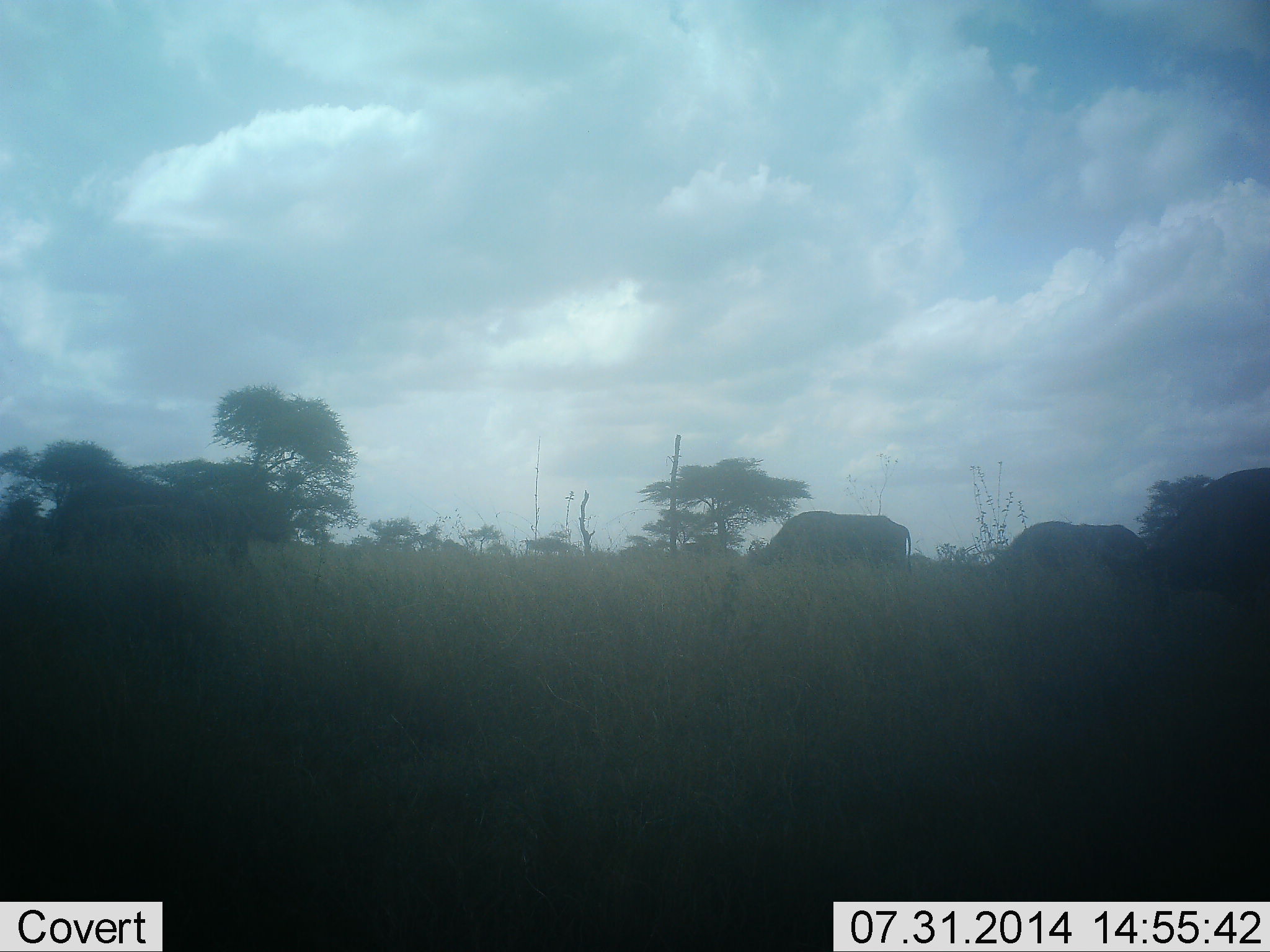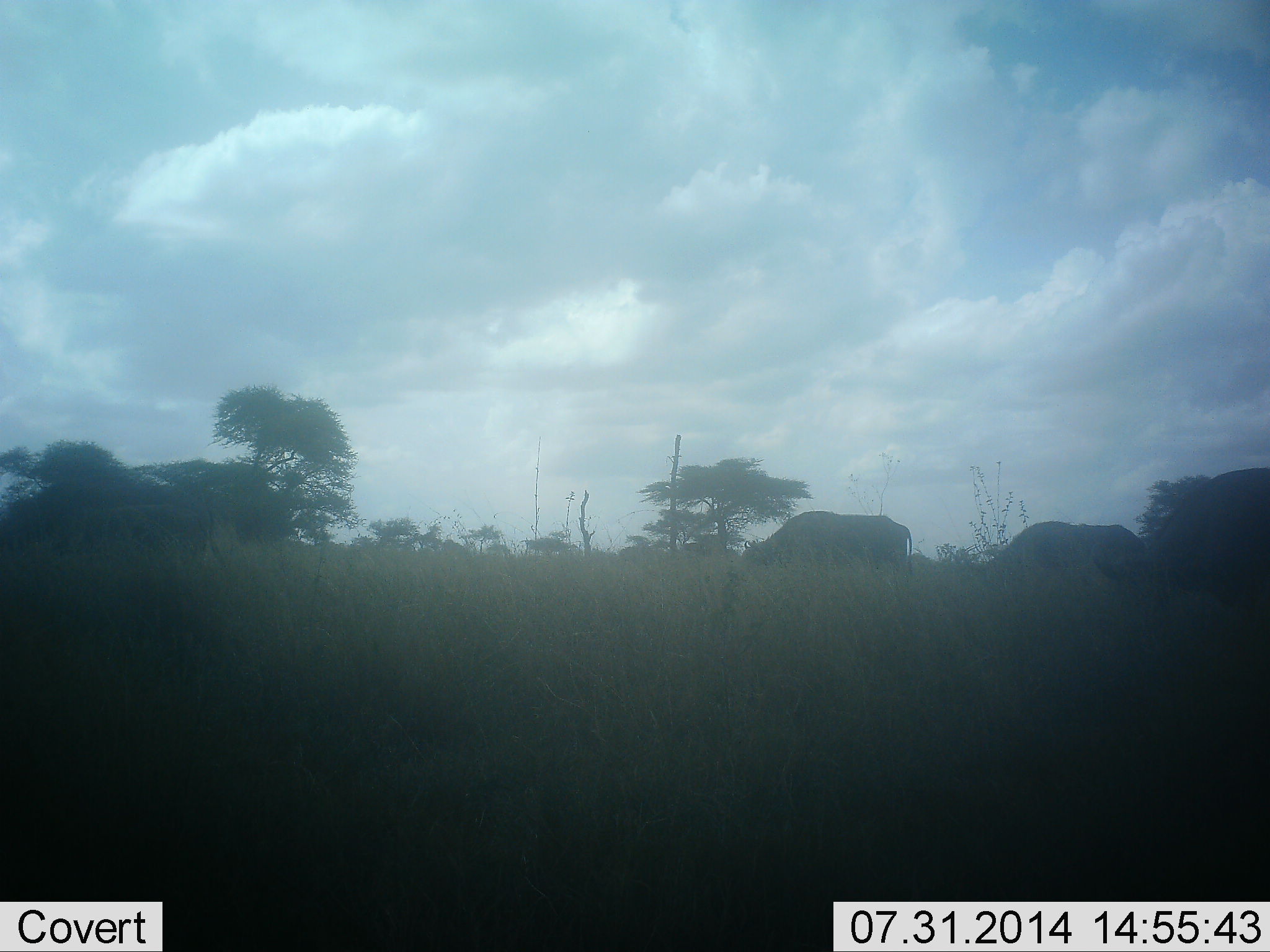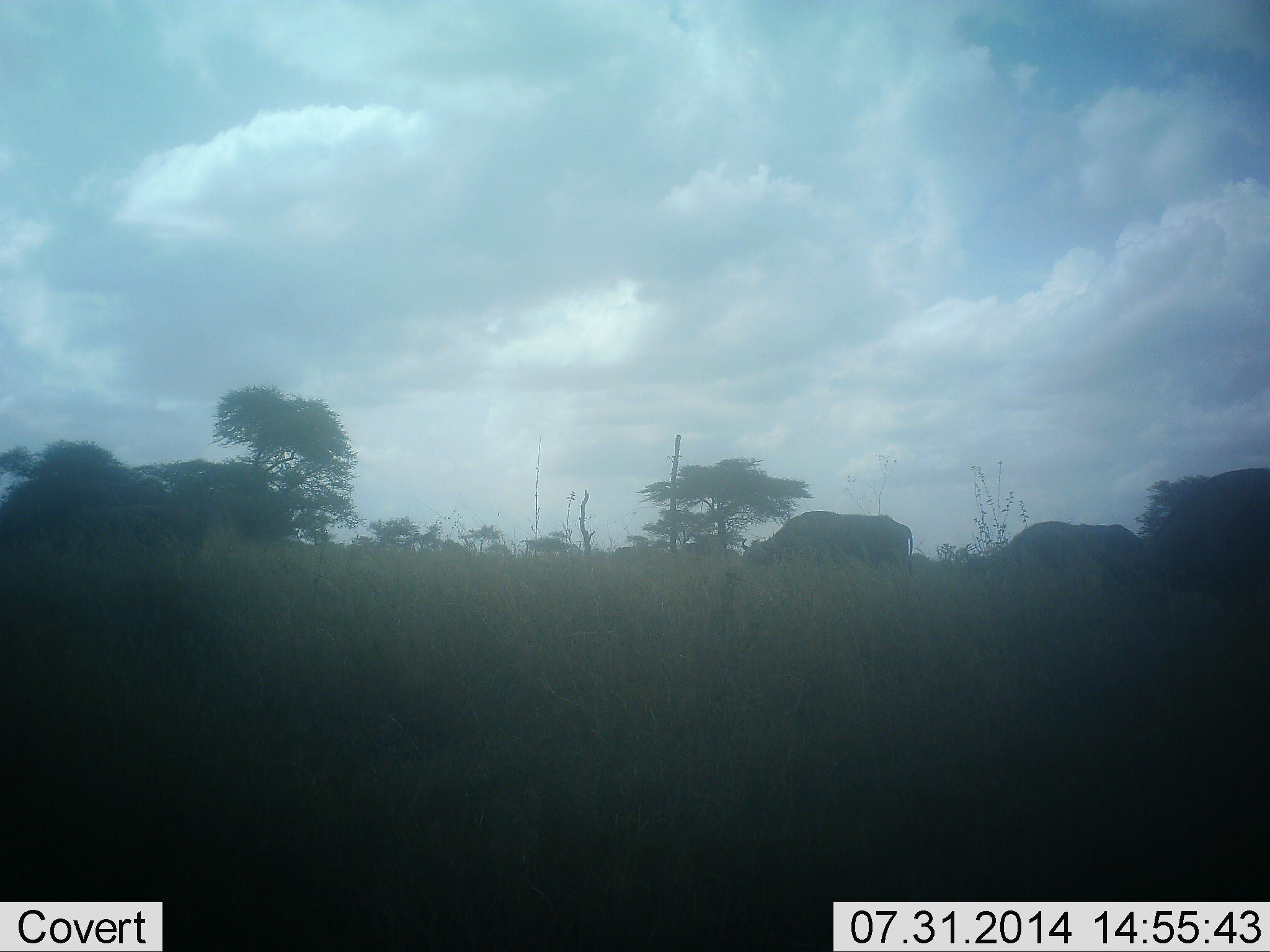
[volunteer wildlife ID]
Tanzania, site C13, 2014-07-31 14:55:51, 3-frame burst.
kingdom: Animalia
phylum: Chordata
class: Mammalia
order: Artiodactyla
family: Bovidae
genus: Syncerus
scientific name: Syncerus caffer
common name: cape buffalo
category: buffalo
Buffalo (cape buffalo) (Syncerus caffer), count 4. Behavior (volunteer vote fractions): standing 0%, resting 0%, moving 50%, interacting 0%. Young present (vote fraction): 10%. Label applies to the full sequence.